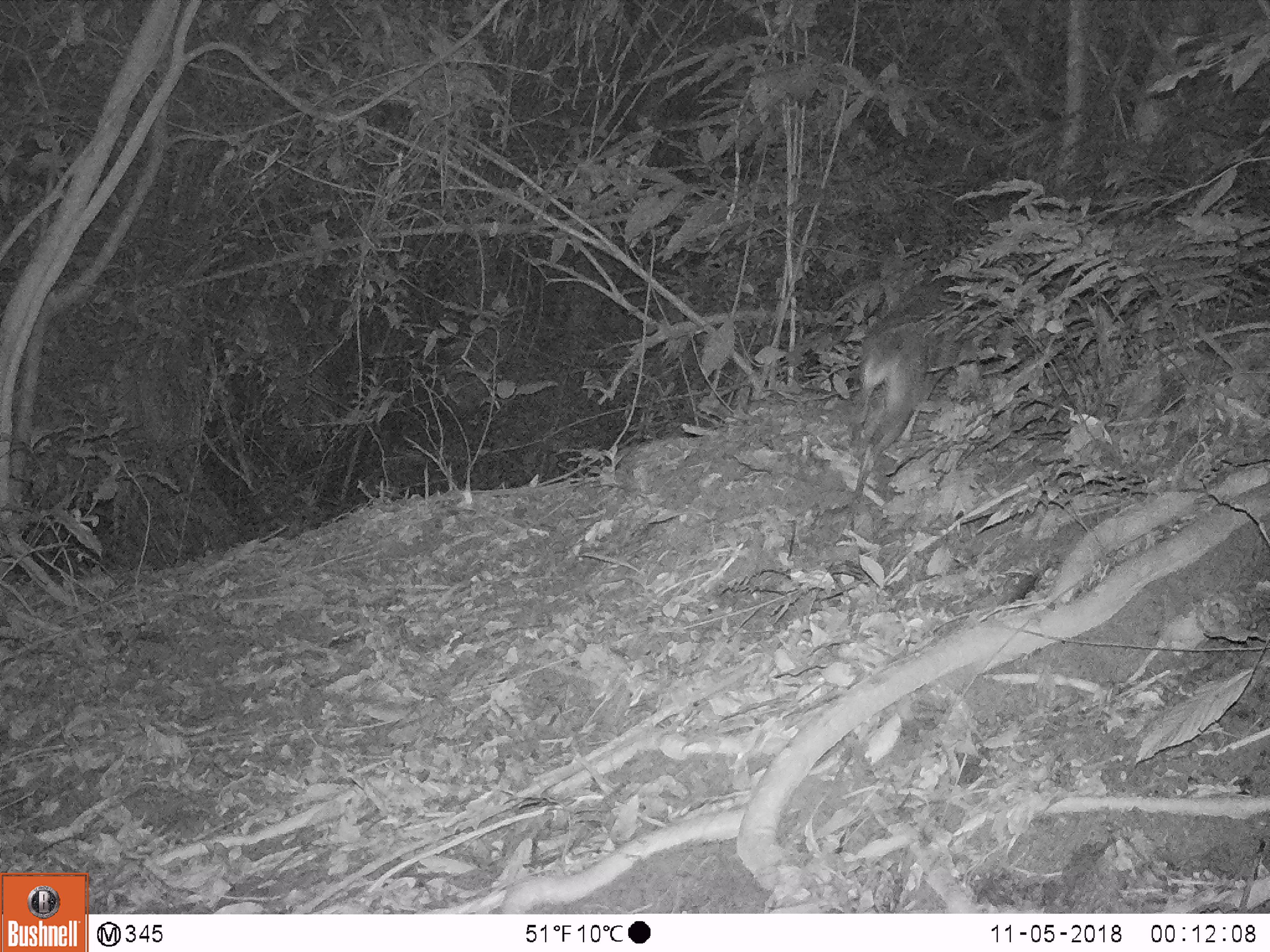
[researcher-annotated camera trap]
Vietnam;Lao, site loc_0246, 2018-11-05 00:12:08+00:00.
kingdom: Animalia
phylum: Chordata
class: Mammalia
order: Artiodactyla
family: Cervidae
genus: Muntiacus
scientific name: Muntiacus vuquangensis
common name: large-antlered muntjac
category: large antlered muntjac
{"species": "large antlered muntjac (large-antlered muntjac) (Muntiacus vuquangensis)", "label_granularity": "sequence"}